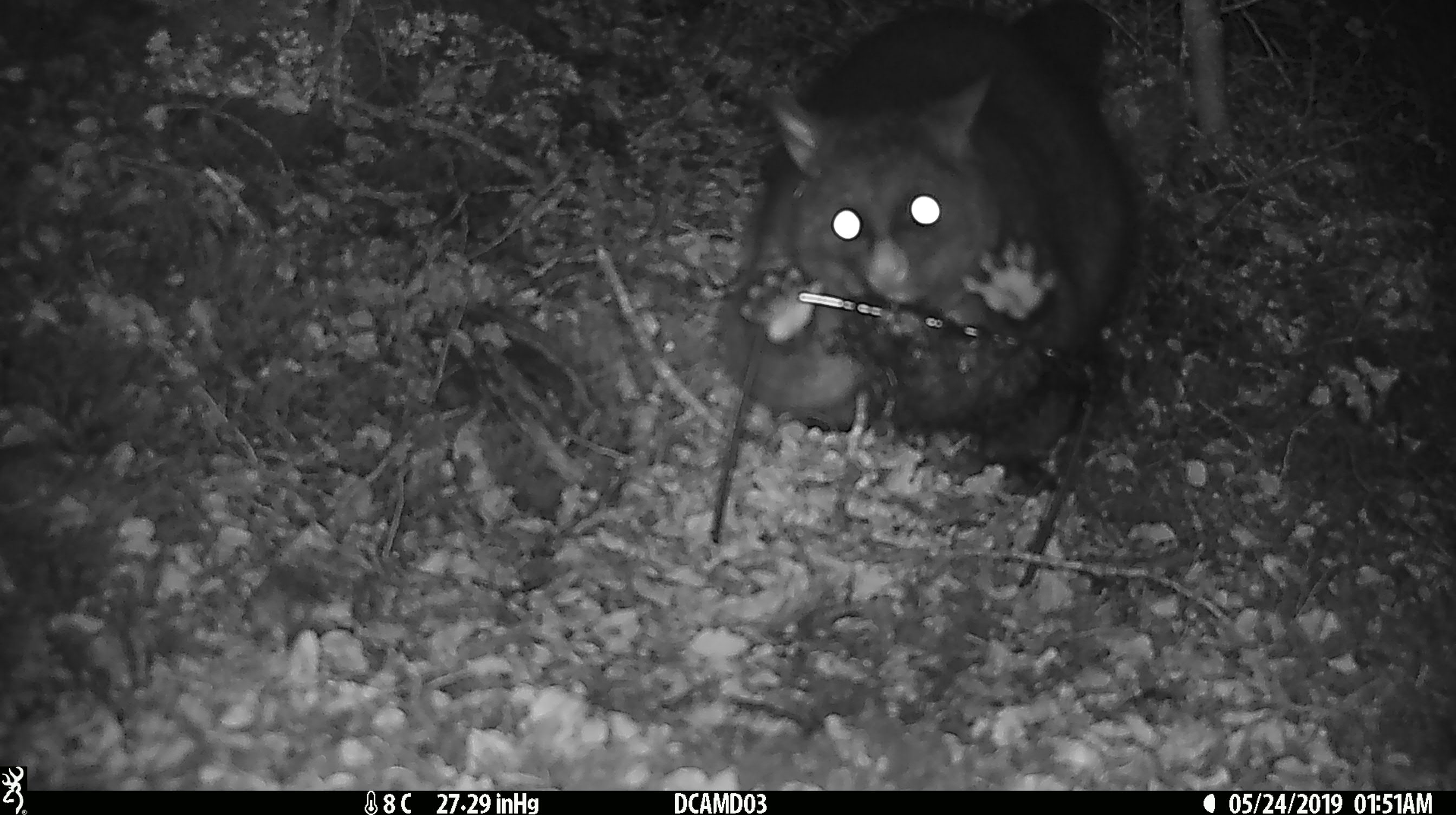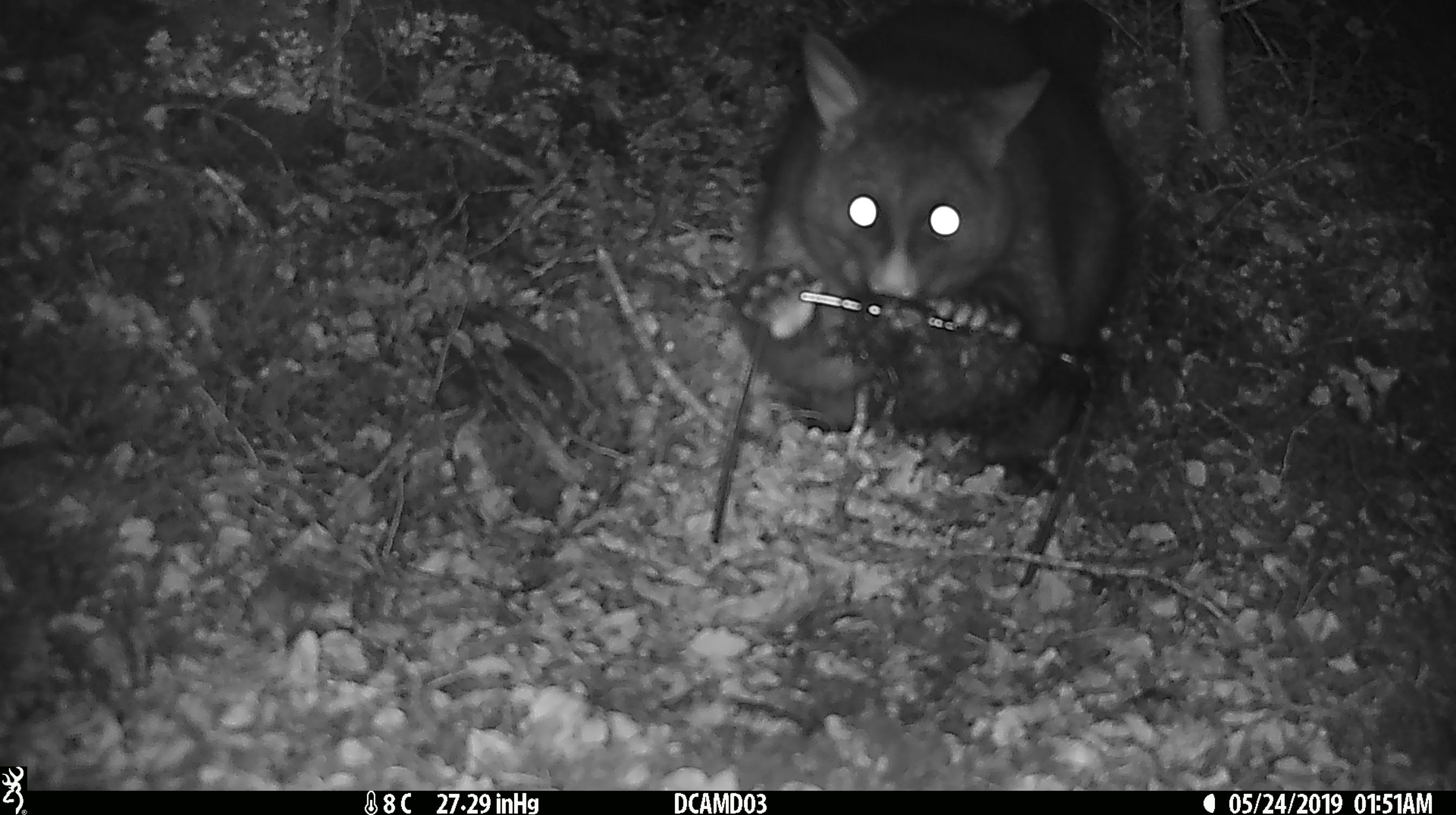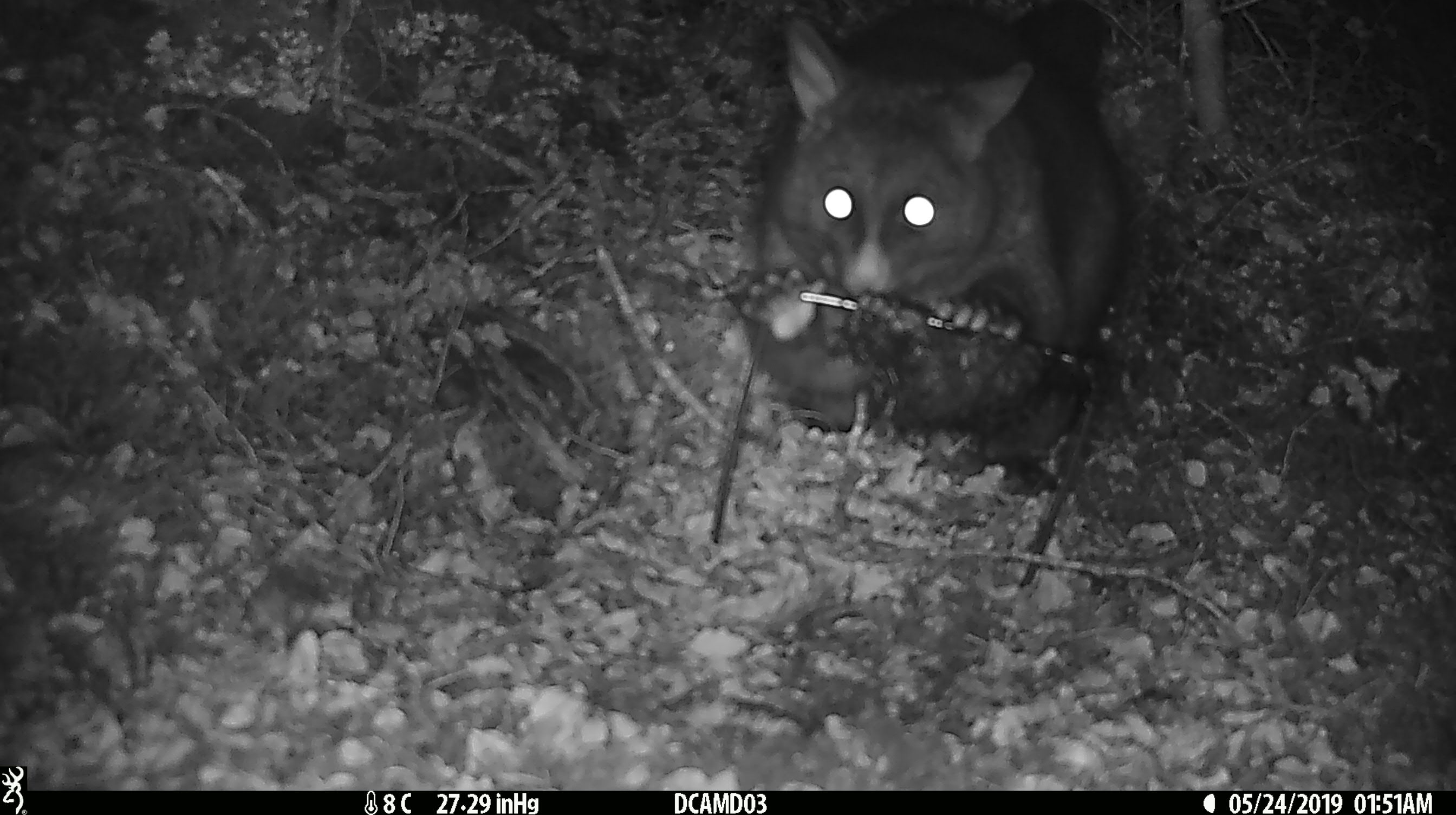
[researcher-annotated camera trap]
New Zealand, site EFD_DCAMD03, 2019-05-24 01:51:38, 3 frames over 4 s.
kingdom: Animalia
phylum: Chordata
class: Mammalia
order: Diprotodontia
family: Phalangeridae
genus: Trichosurus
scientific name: Trichosurus vulpecula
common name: common brushtail possum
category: possum